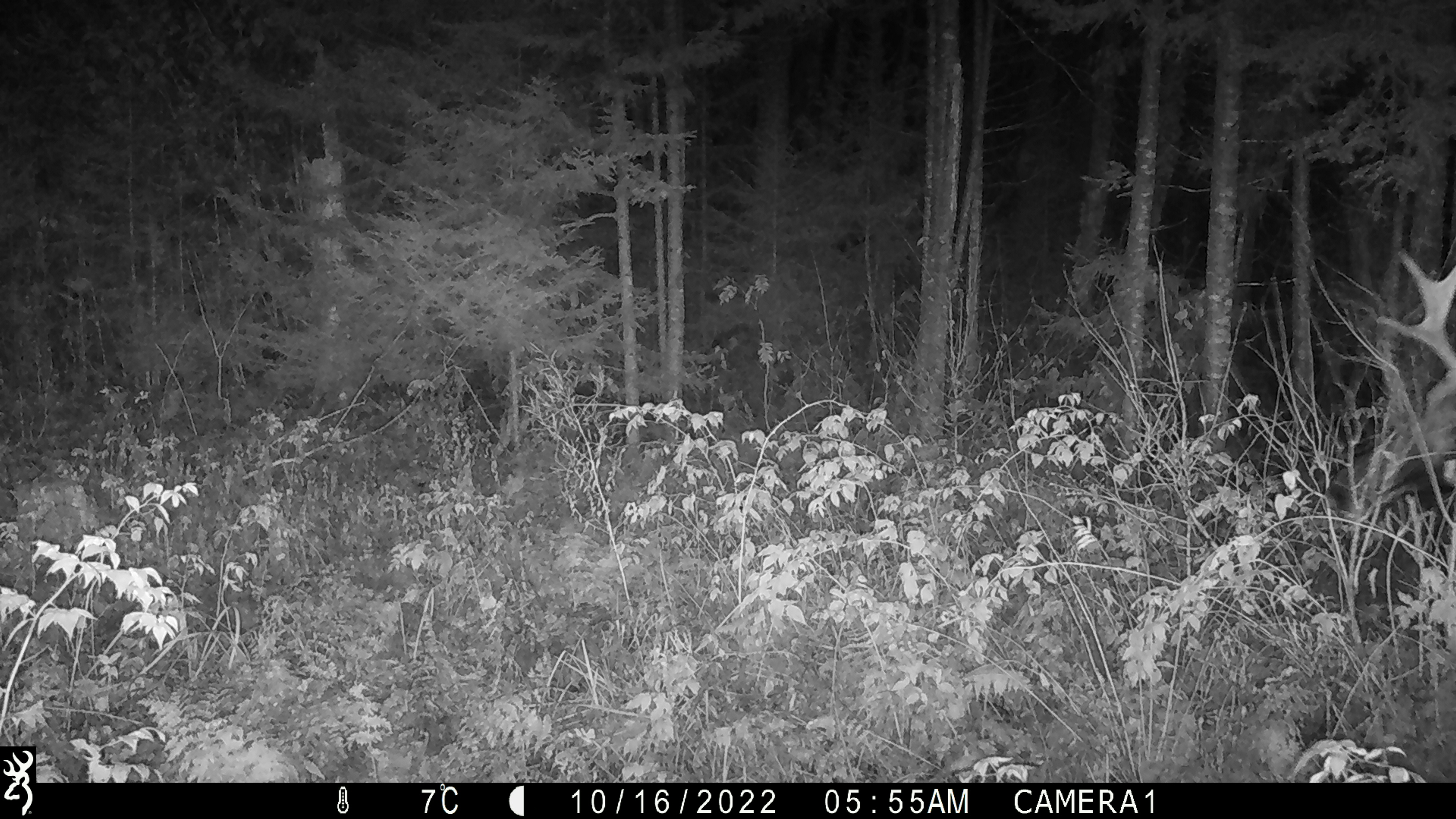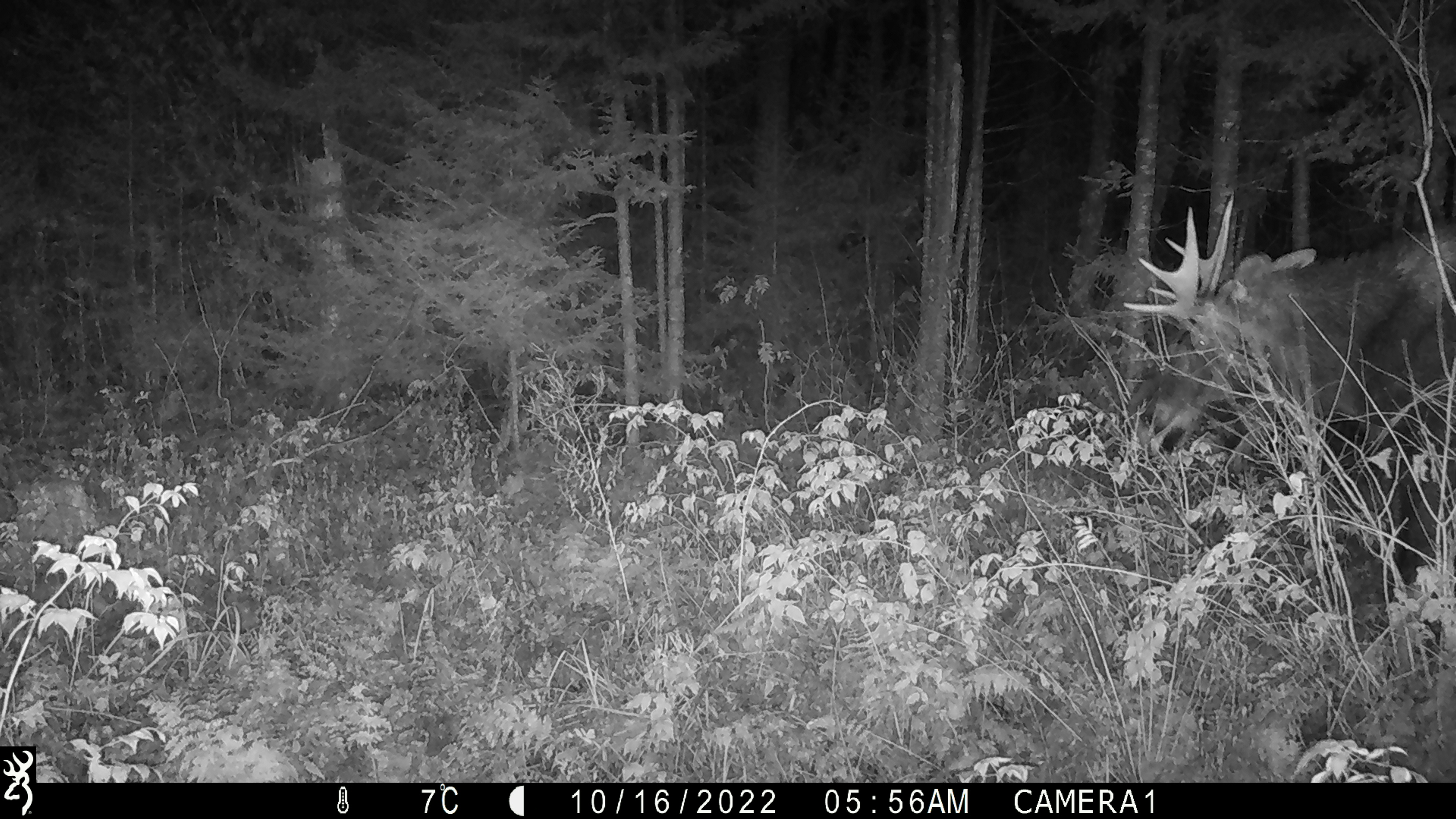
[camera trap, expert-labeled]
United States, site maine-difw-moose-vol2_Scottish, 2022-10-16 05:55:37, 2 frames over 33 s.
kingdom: Animalia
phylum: Chordata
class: Mammalia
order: Artiodactyla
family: Cervidae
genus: Alces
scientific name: Alces alces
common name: moose